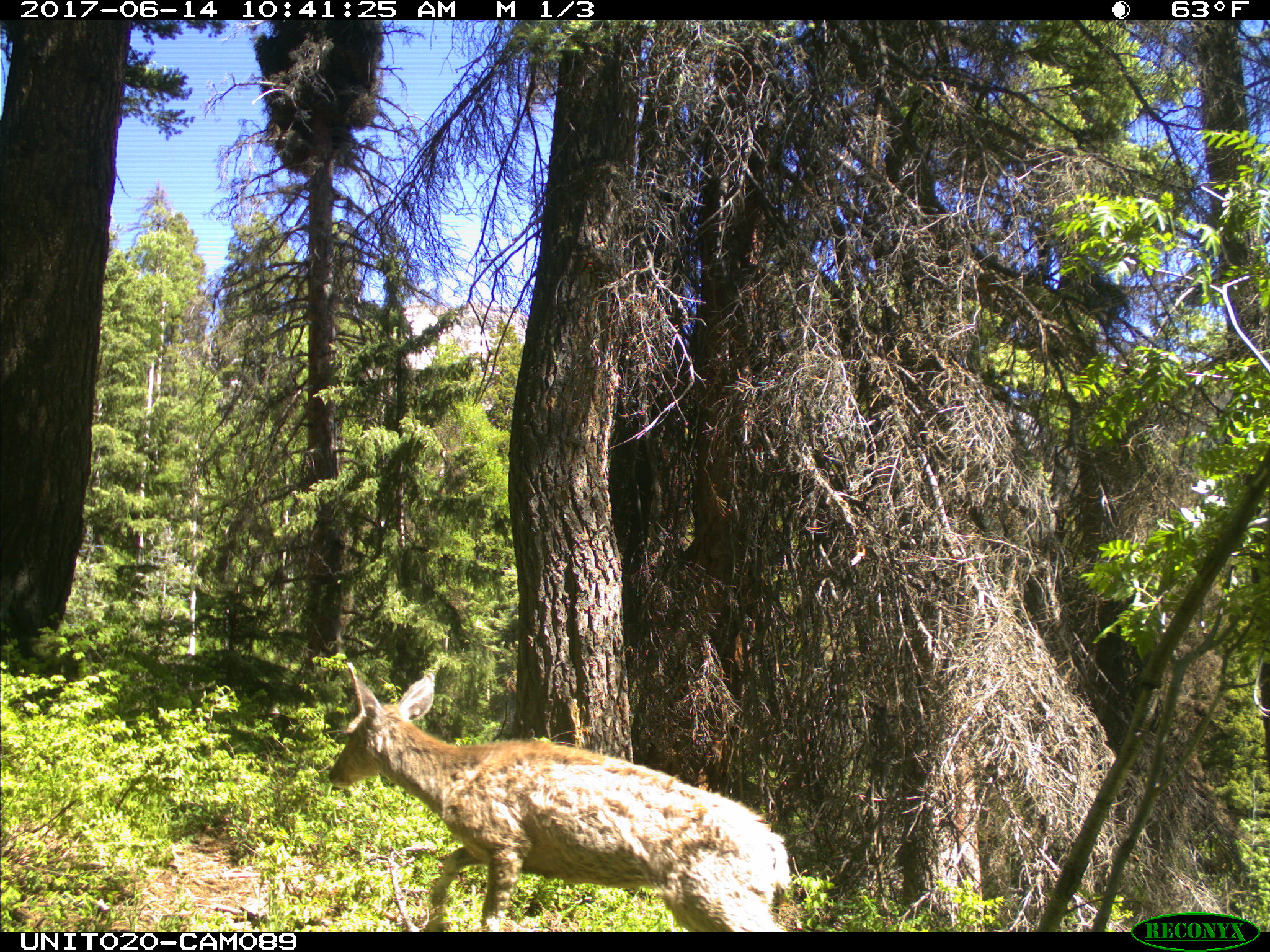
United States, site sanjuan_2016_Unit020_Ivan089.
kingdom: Animalia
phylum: Chordata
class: Mammalia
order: Artiodactyla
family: Cervidae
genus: Odocoileus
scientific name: Odocoileus hemionus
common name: mule deer